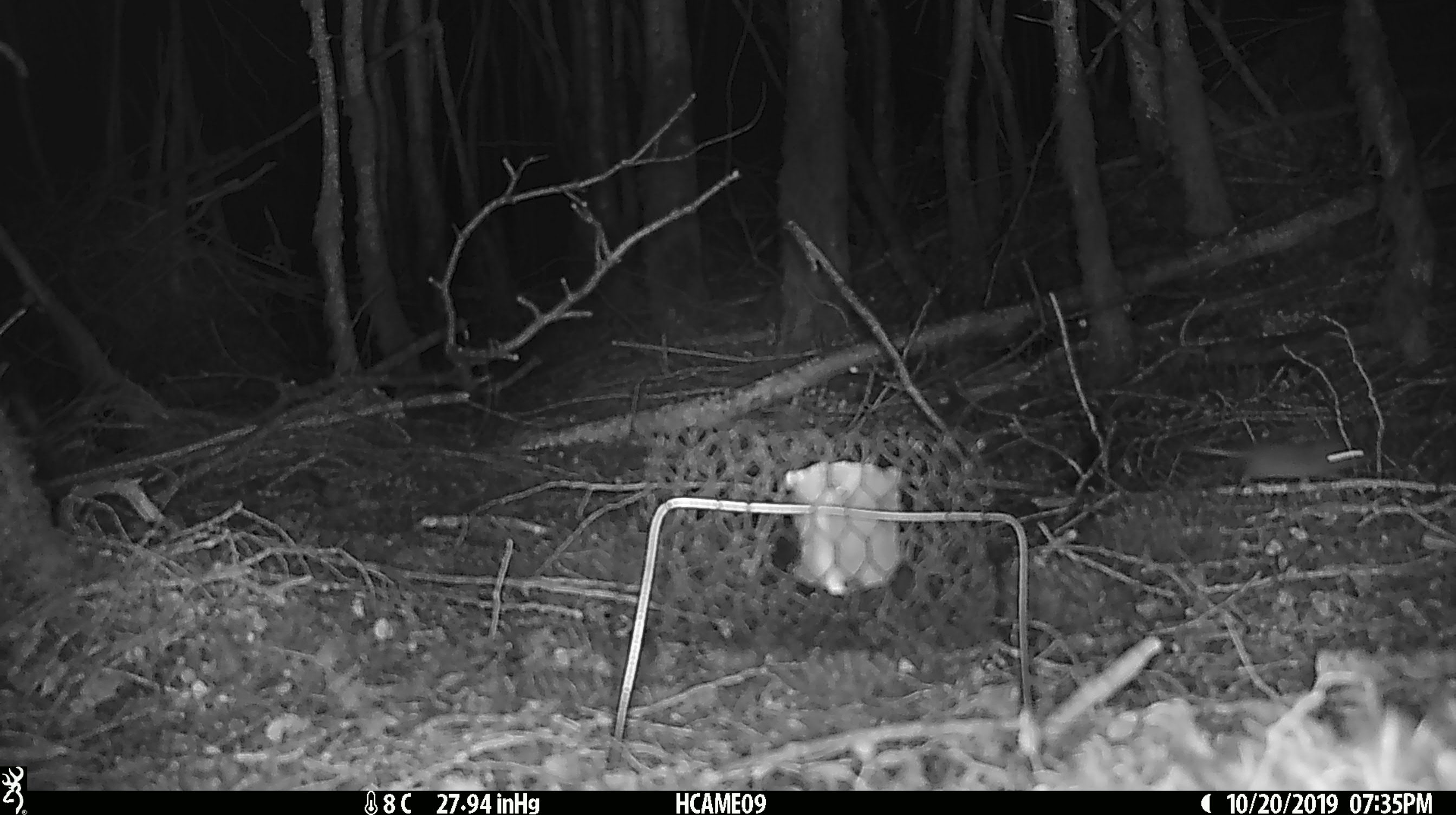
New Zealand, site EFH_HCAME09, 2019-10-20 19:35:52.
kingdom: Animalia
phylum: Chordata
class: Mammalia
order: Rodentia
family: Muridae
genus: Mus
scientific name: Mus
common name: mouse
Mouse (Mus).